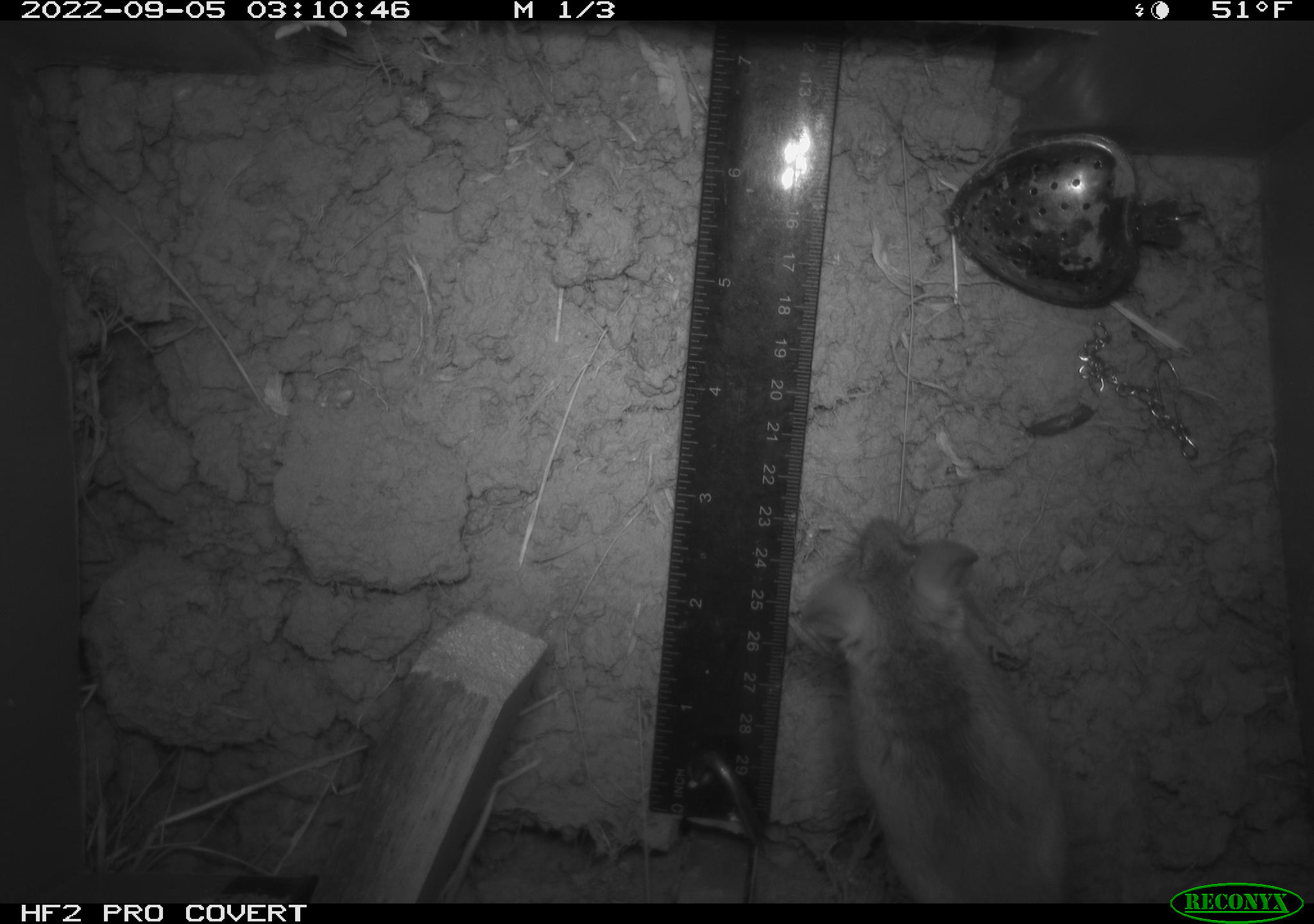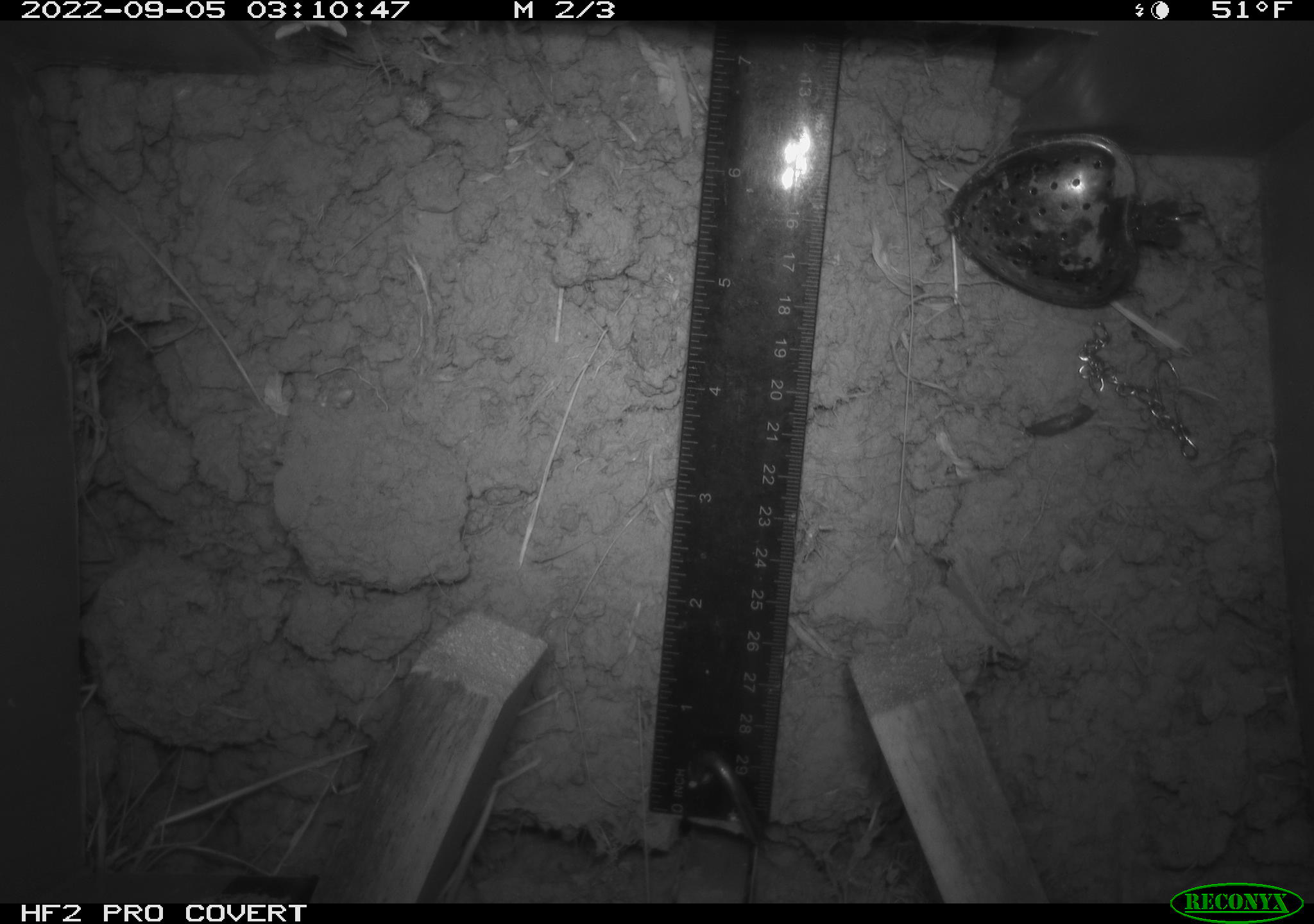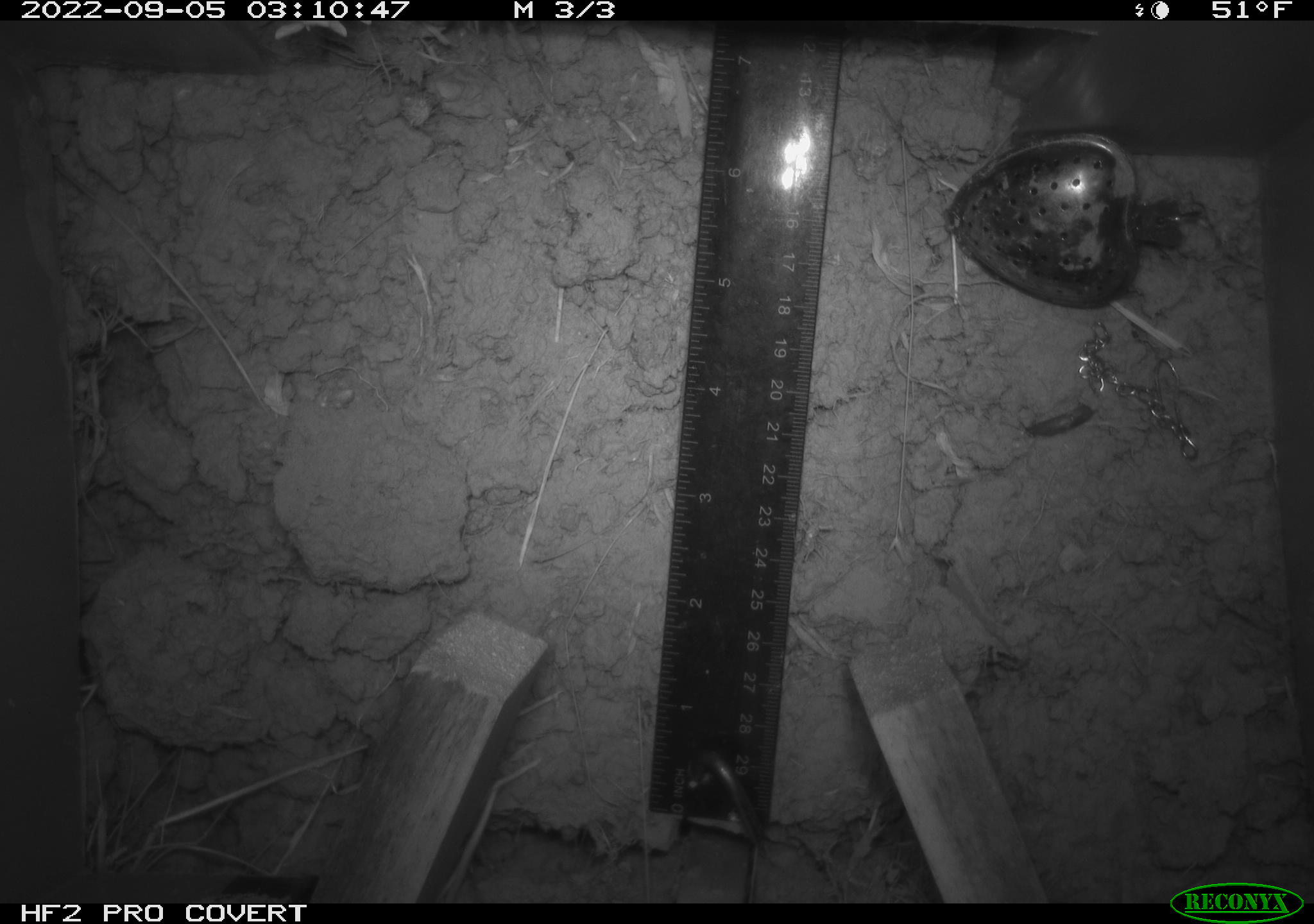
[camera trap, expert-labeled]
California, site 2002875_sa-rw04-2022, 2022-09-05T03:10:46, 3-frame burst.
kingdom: Animalia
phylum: Chordata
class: Mammalia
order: Rodentia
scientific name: Rodentia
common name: mouse species